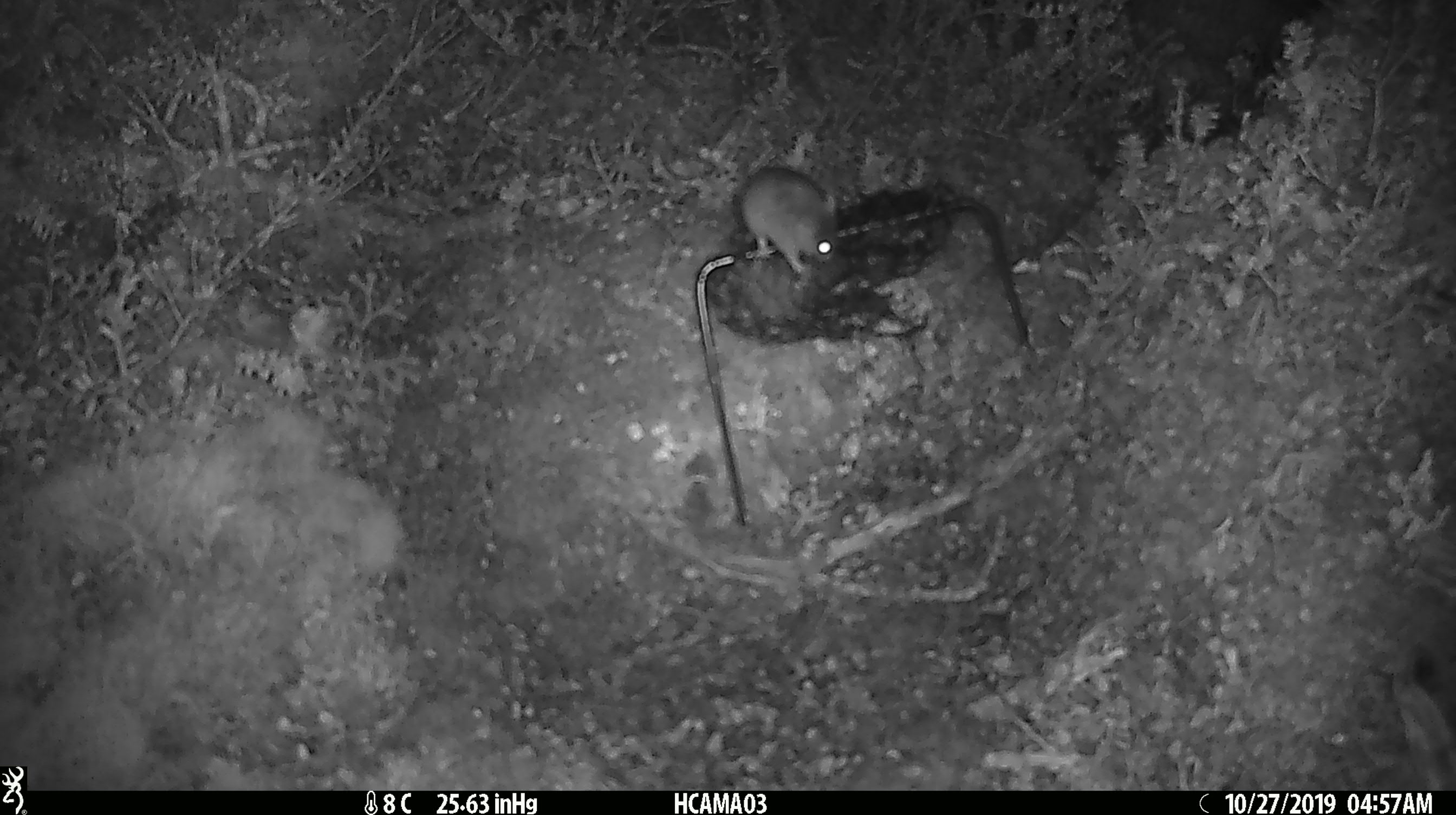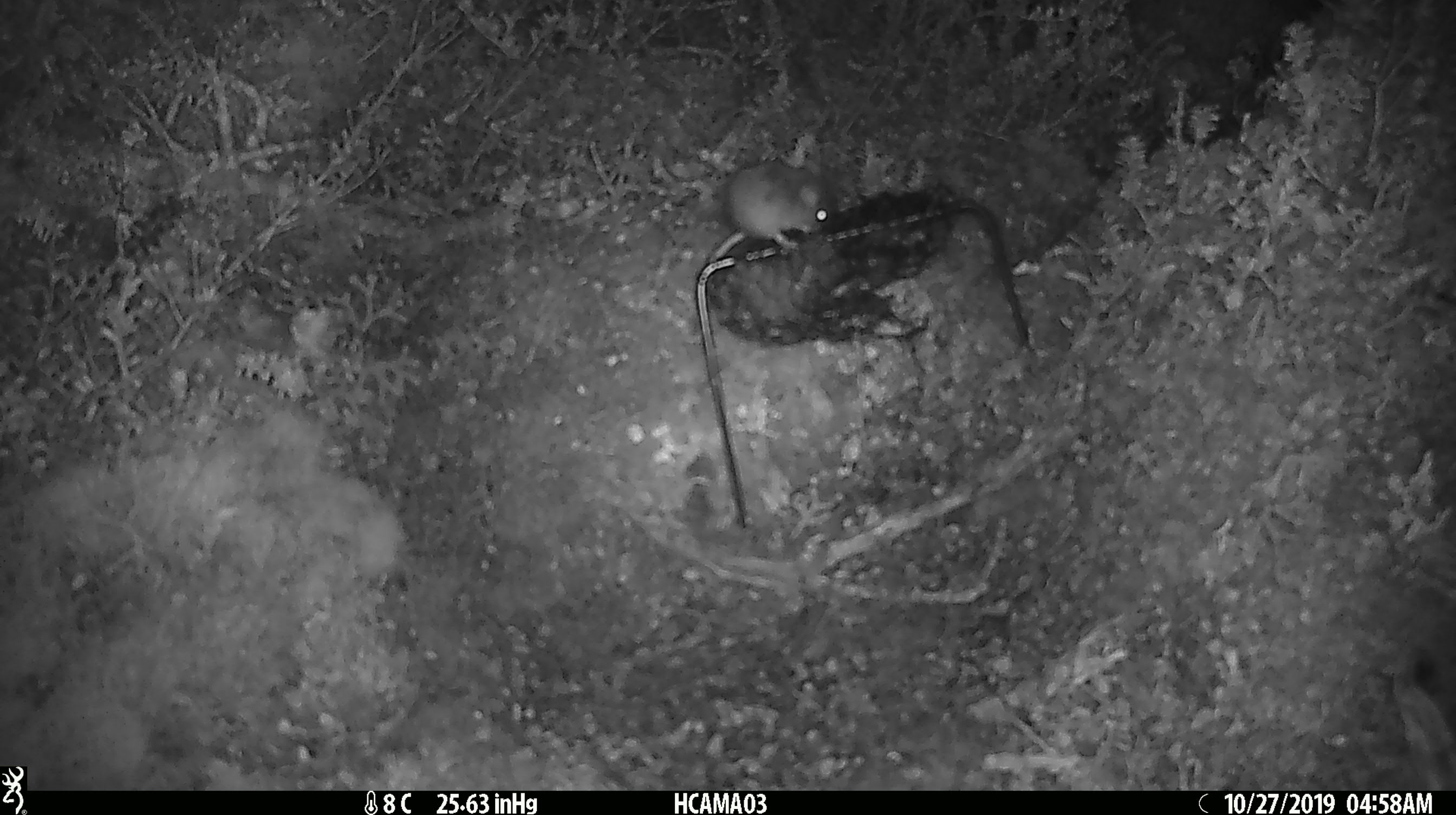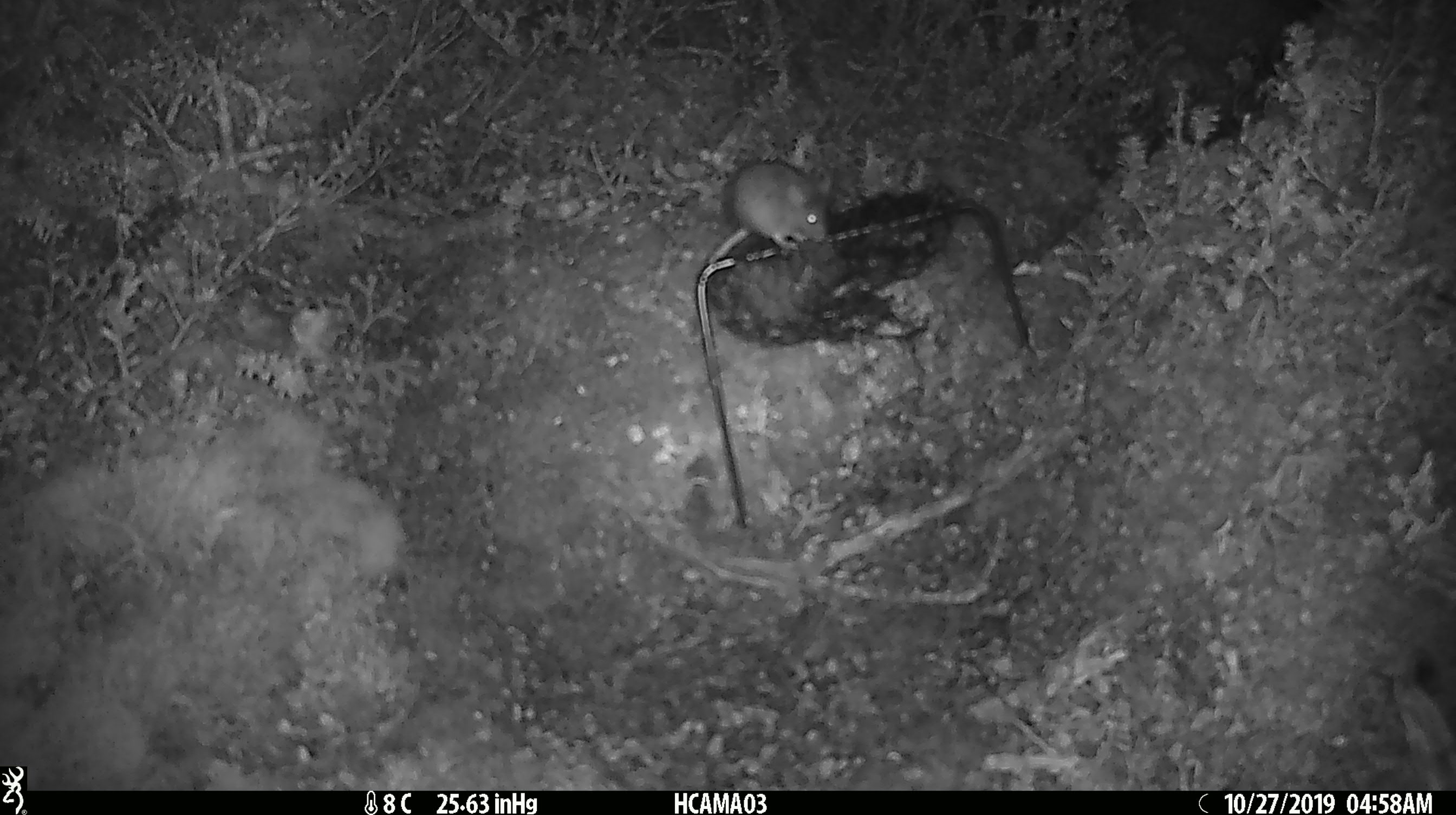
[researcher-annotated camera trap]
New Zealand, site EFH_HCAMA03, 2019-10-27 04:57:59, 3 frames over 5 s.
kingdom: Animalia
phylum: Chordata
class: Mammalia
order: Rodentia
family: Muridae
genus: Mus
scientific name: Mus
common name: mouse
Mouse (Mus).